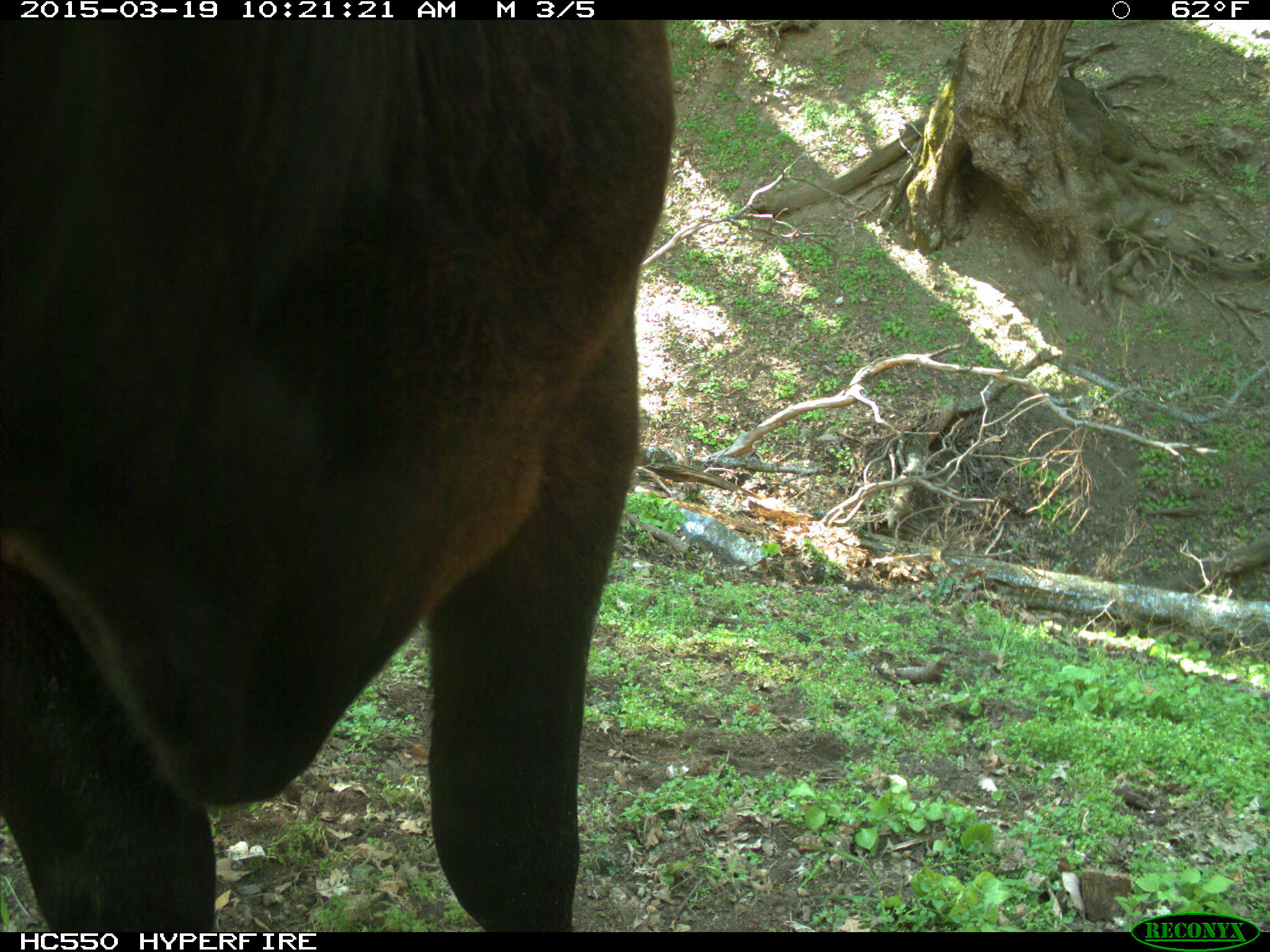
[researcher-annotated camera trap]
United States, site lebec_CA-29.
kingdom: Animalia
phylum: Chordata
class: Mammalia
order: Artiodactyla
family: Bovidae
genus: Bos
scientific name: Bos taurus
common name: domestic cow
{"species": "Bos taurus (domestic cow)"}